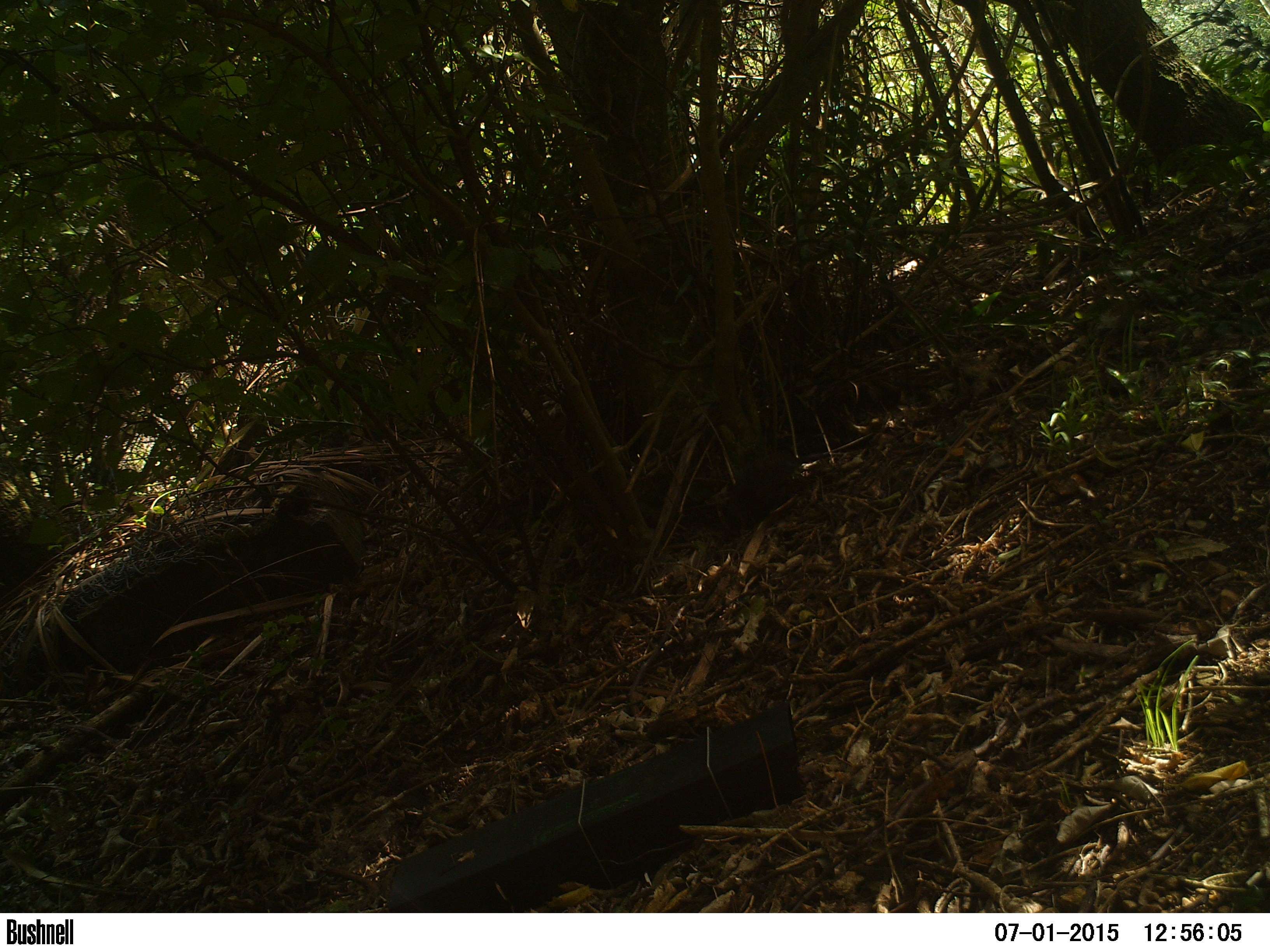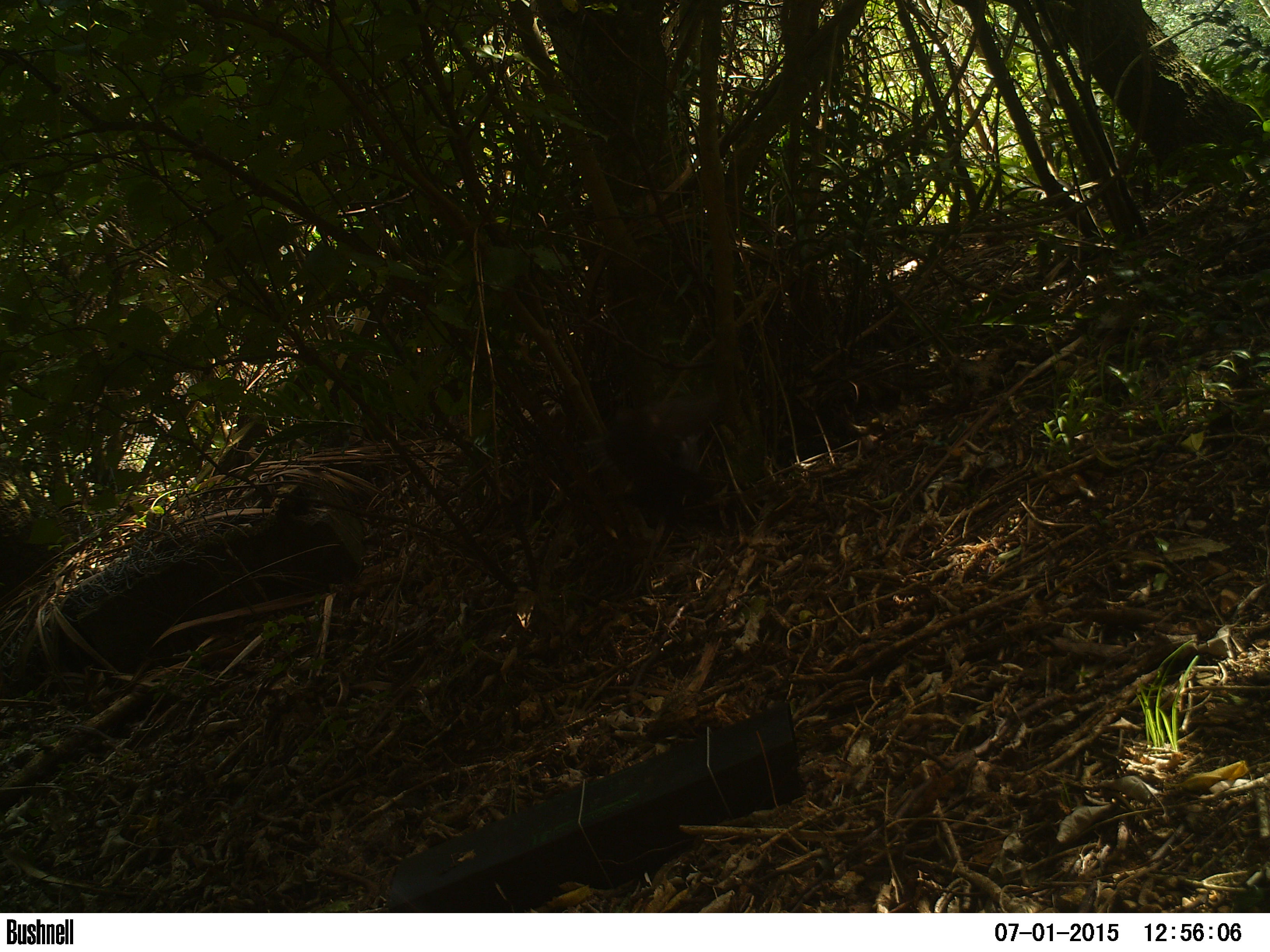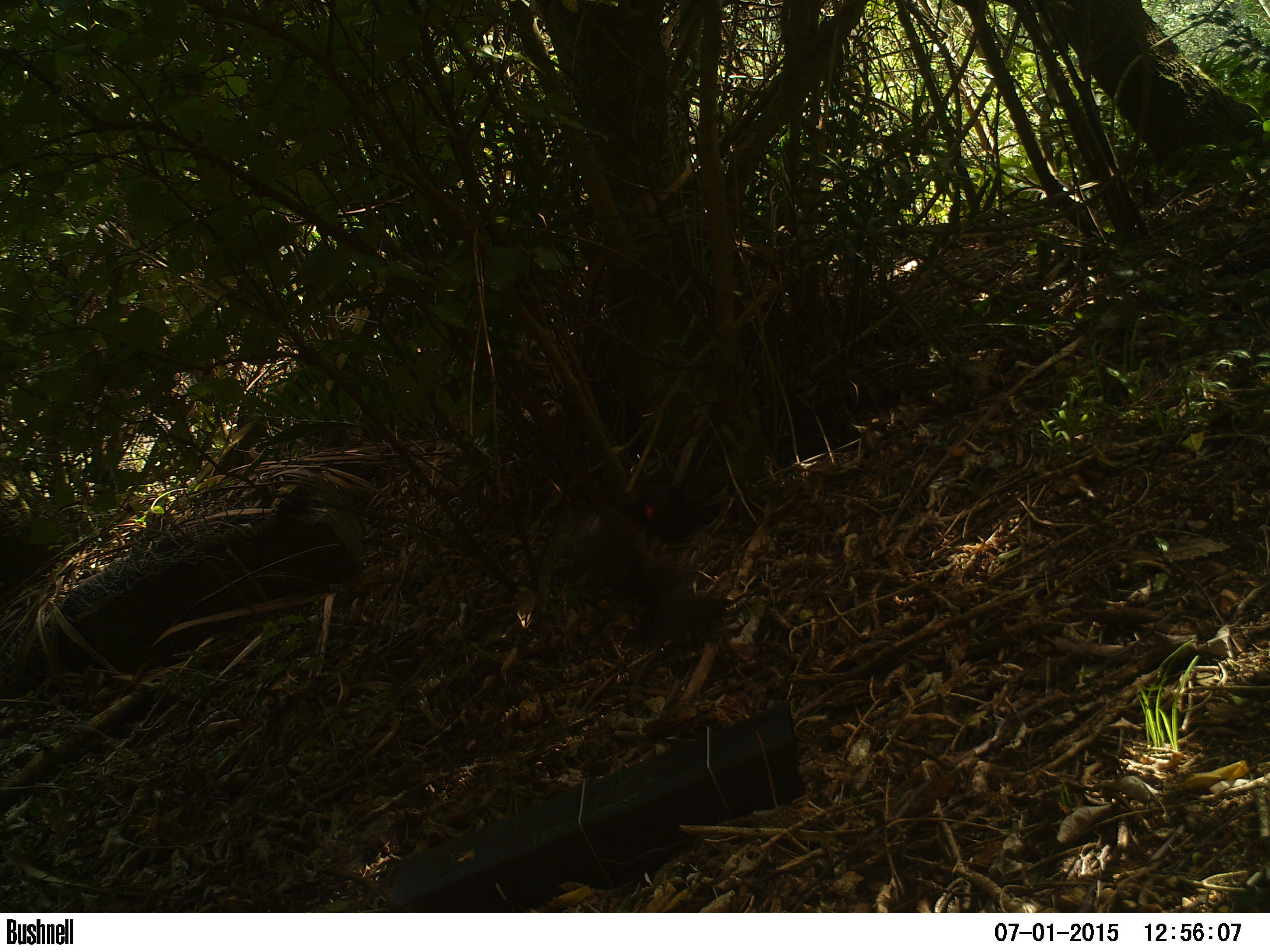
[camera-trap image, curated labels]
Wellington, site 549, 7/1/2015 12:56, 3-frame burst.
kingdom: Animalia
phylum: Chordata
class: Aves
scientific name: Aves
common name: bird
Bird (Aves).